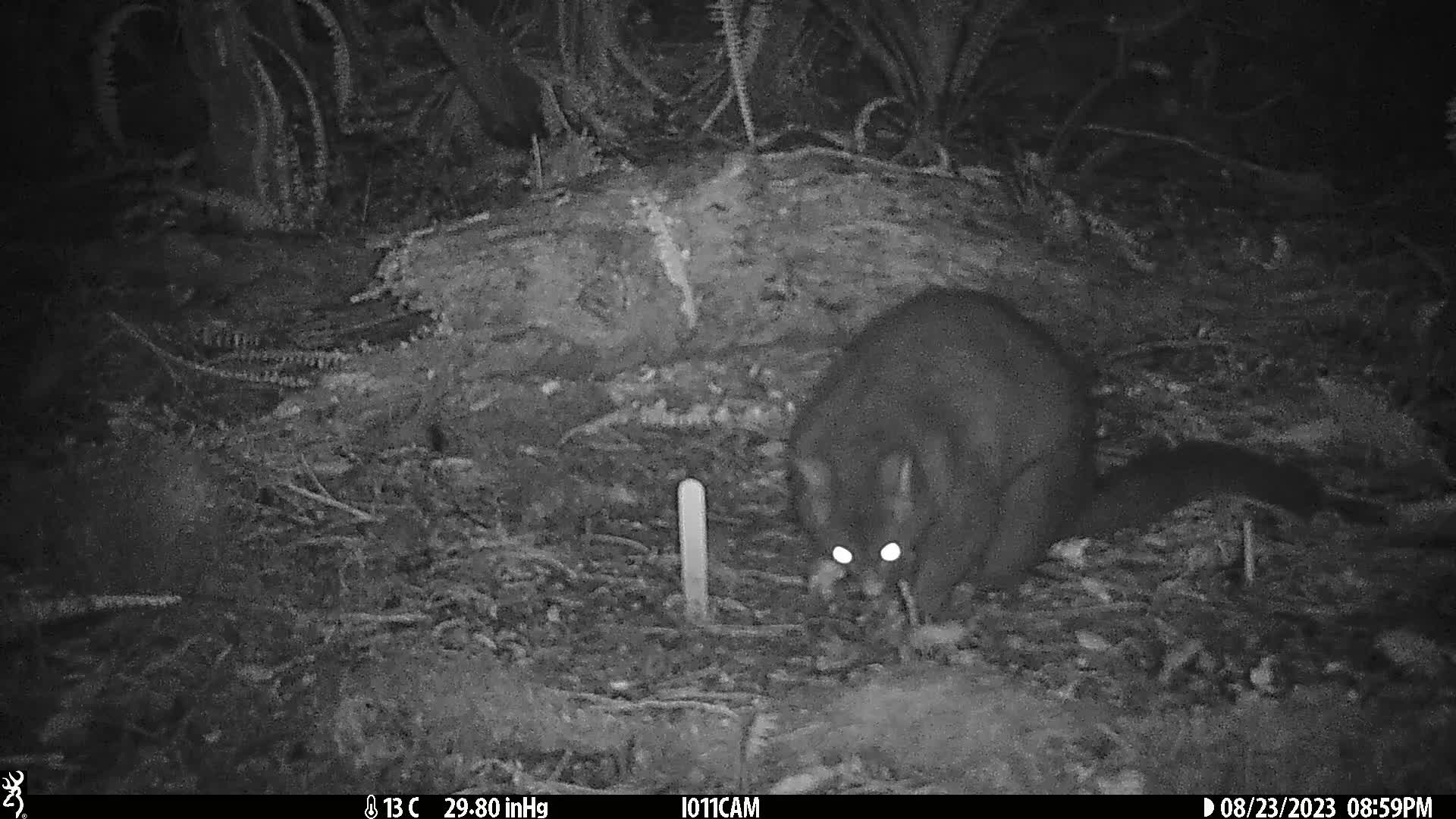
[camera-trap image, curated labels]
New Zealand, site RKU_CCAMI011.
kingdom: Animalia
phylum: Chordata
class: Mammalia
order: Diprotodontia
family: Phalangeridae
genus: Trichosurus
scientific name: Trichosurus vulpecula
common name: common brushtail possum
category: possum